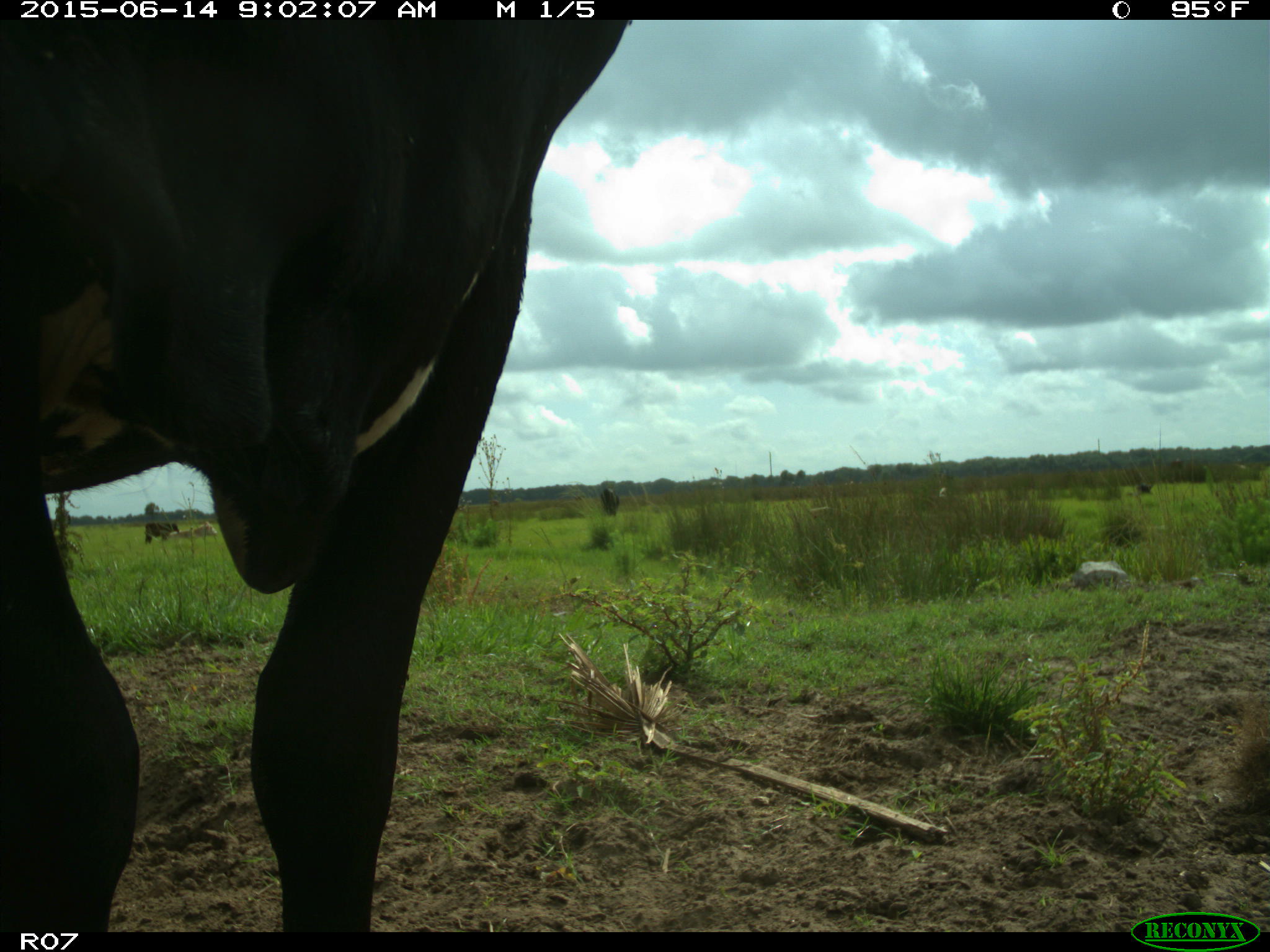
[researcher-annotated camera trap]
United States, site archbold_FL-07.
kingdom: Animalia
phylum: Chordata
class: Mammalia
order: Artiodactyla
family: Bovidae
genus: Bos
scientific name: Bos taurus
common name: domestic cow